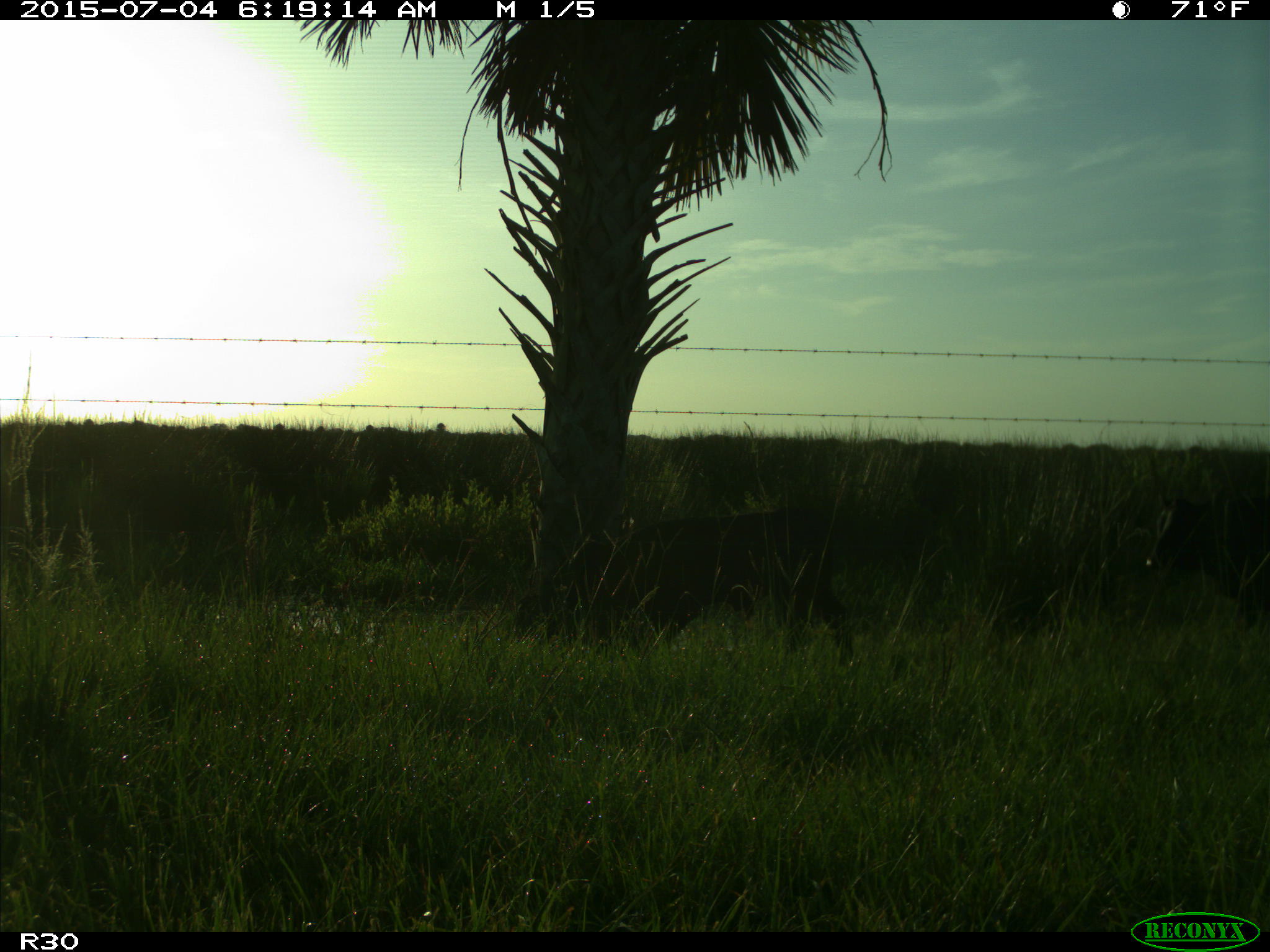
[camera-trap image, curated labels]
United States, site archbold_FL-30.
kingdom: Animalia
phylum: Chordata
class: Mammalia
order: Artiodactyla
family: Bovidae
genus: Bos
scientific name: Bos taurus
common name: domestic cow